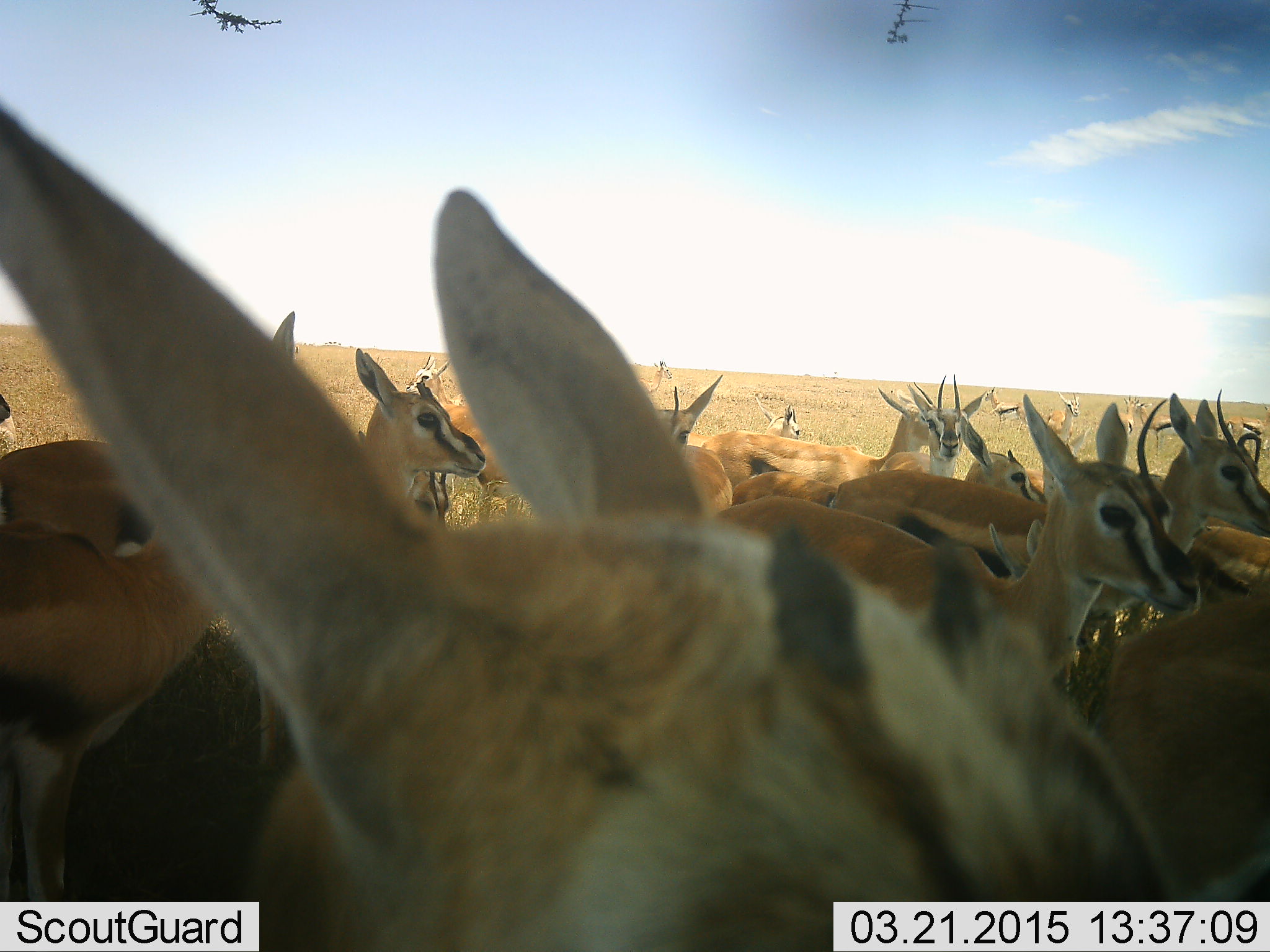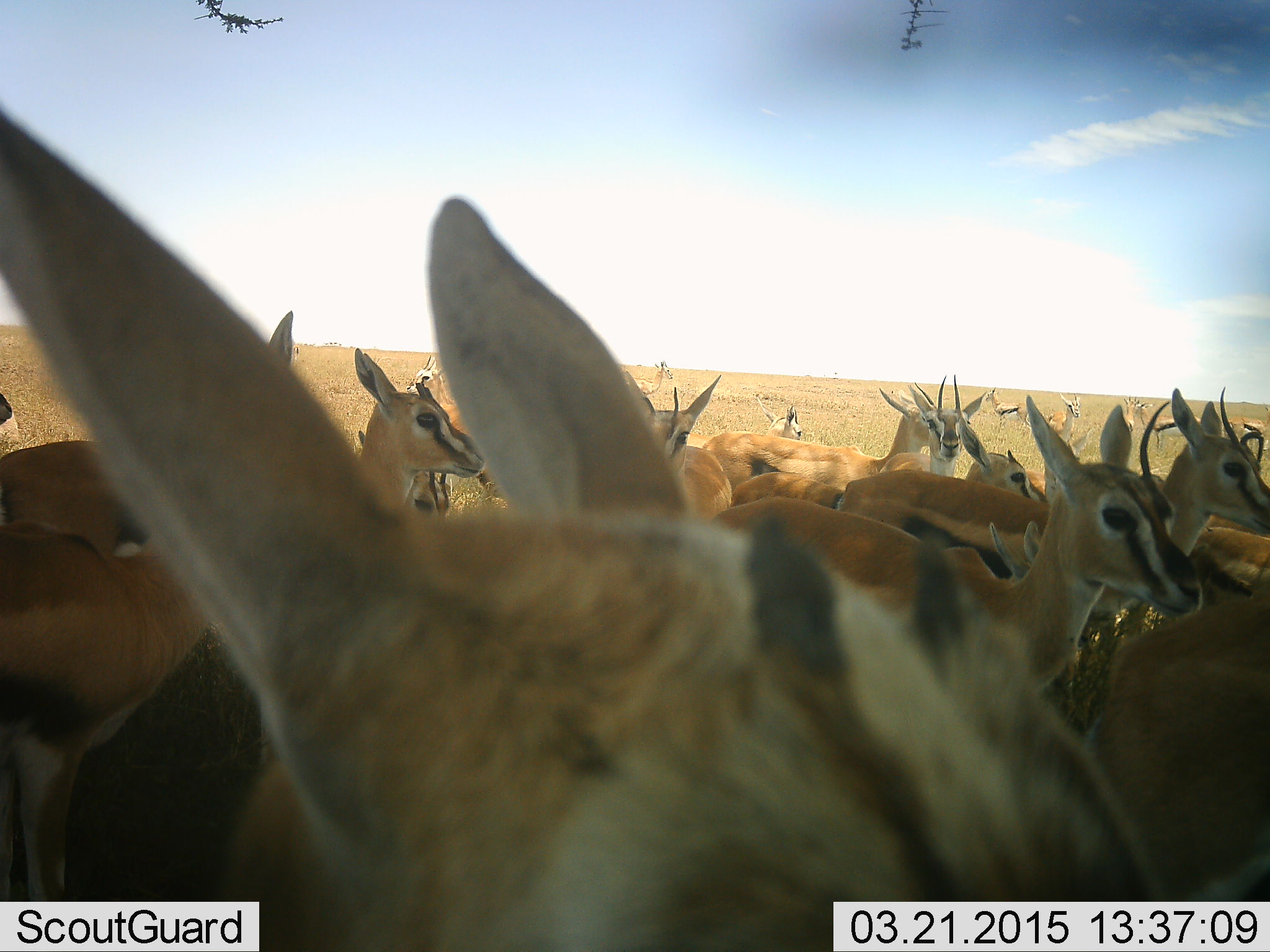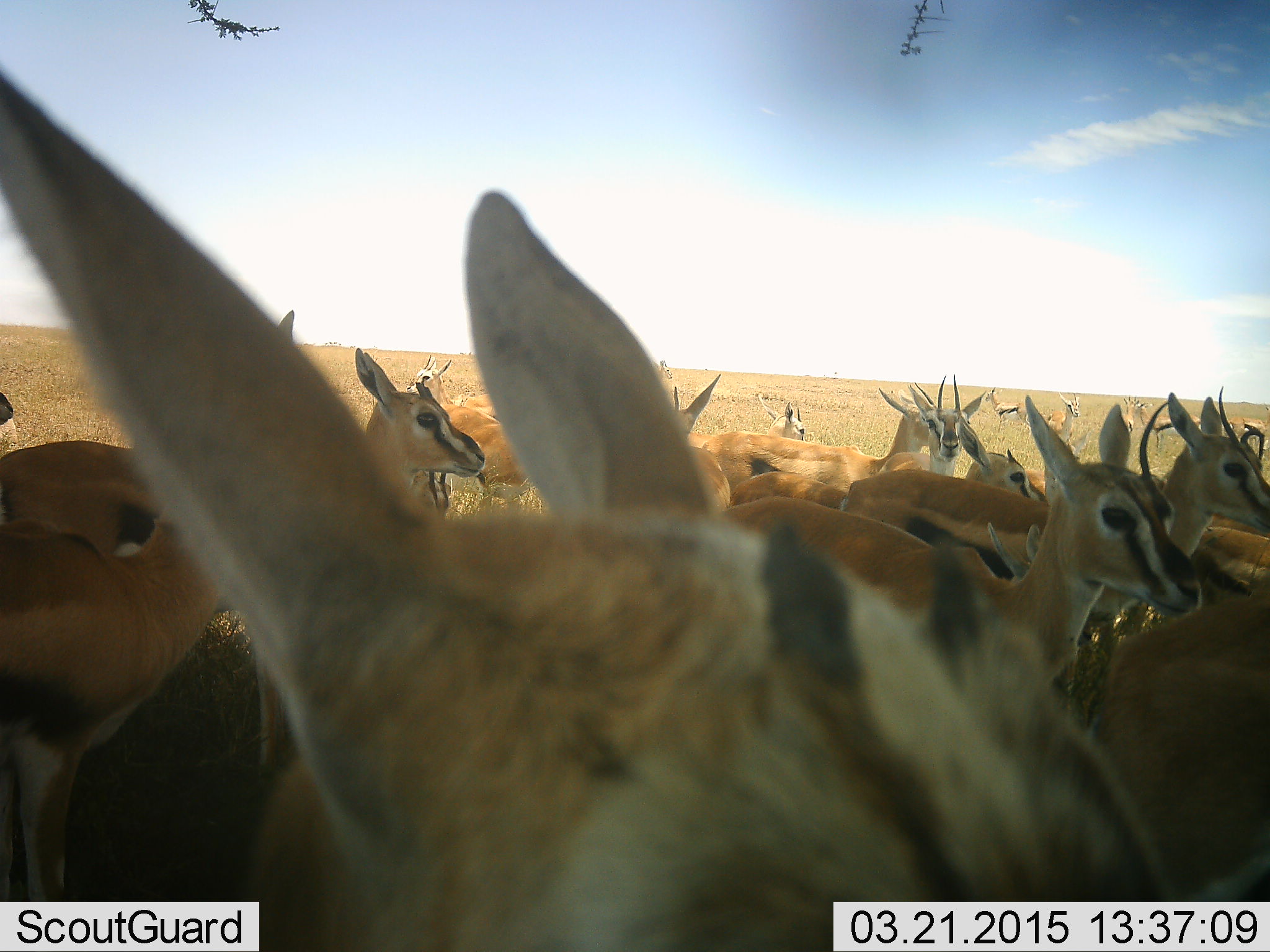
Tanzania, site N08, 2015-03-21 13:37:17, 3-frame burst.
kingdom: Animalia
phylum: Chordata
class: Mammalia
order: Artiodactyla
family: Bovidae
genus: Eudorcas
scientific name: Eudorcas thomsonii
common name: thomson's gazelle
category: gazellethomsons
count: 11-50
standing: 100%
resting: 20%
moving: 20%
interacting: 0%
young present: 0%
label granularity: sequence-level